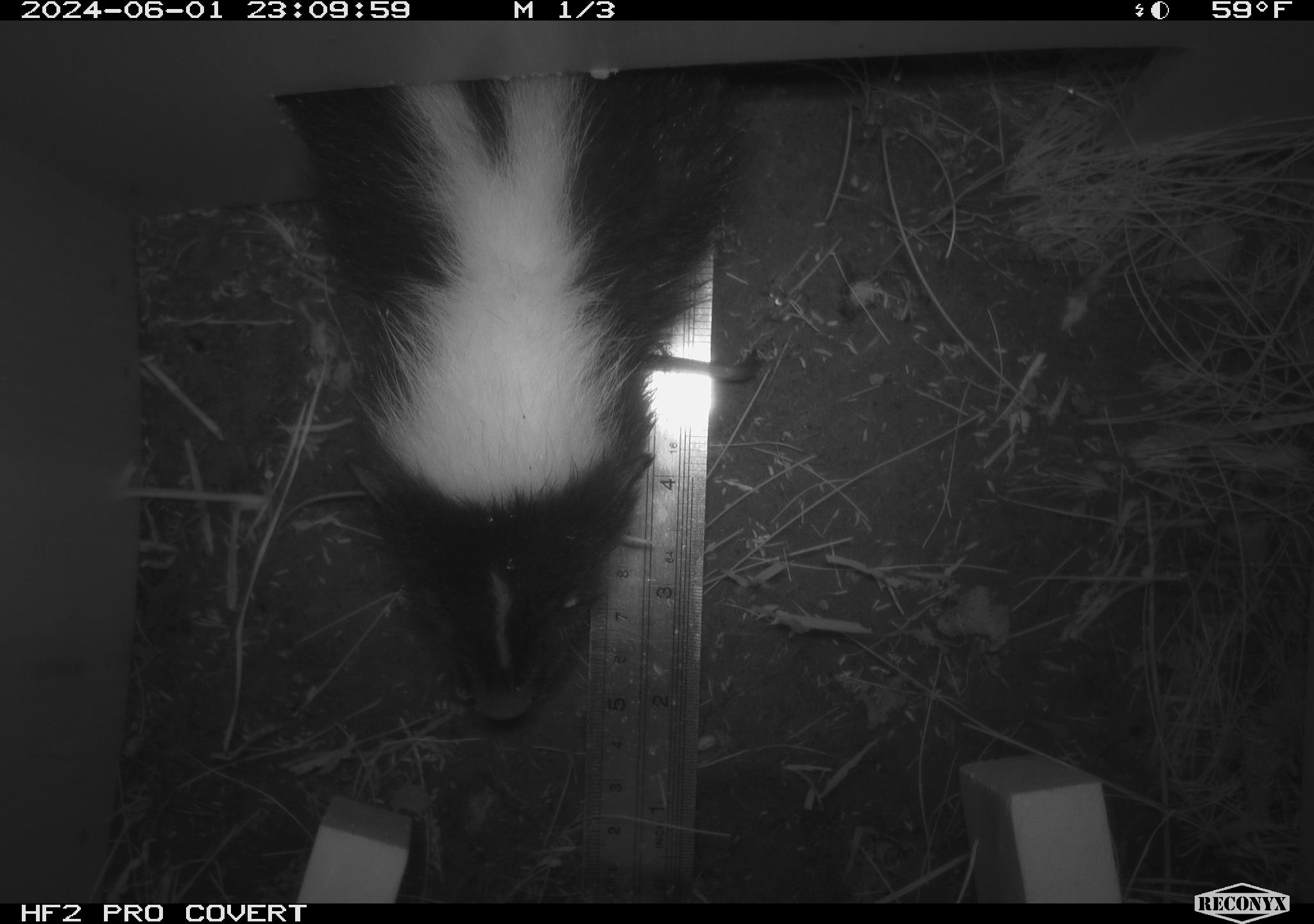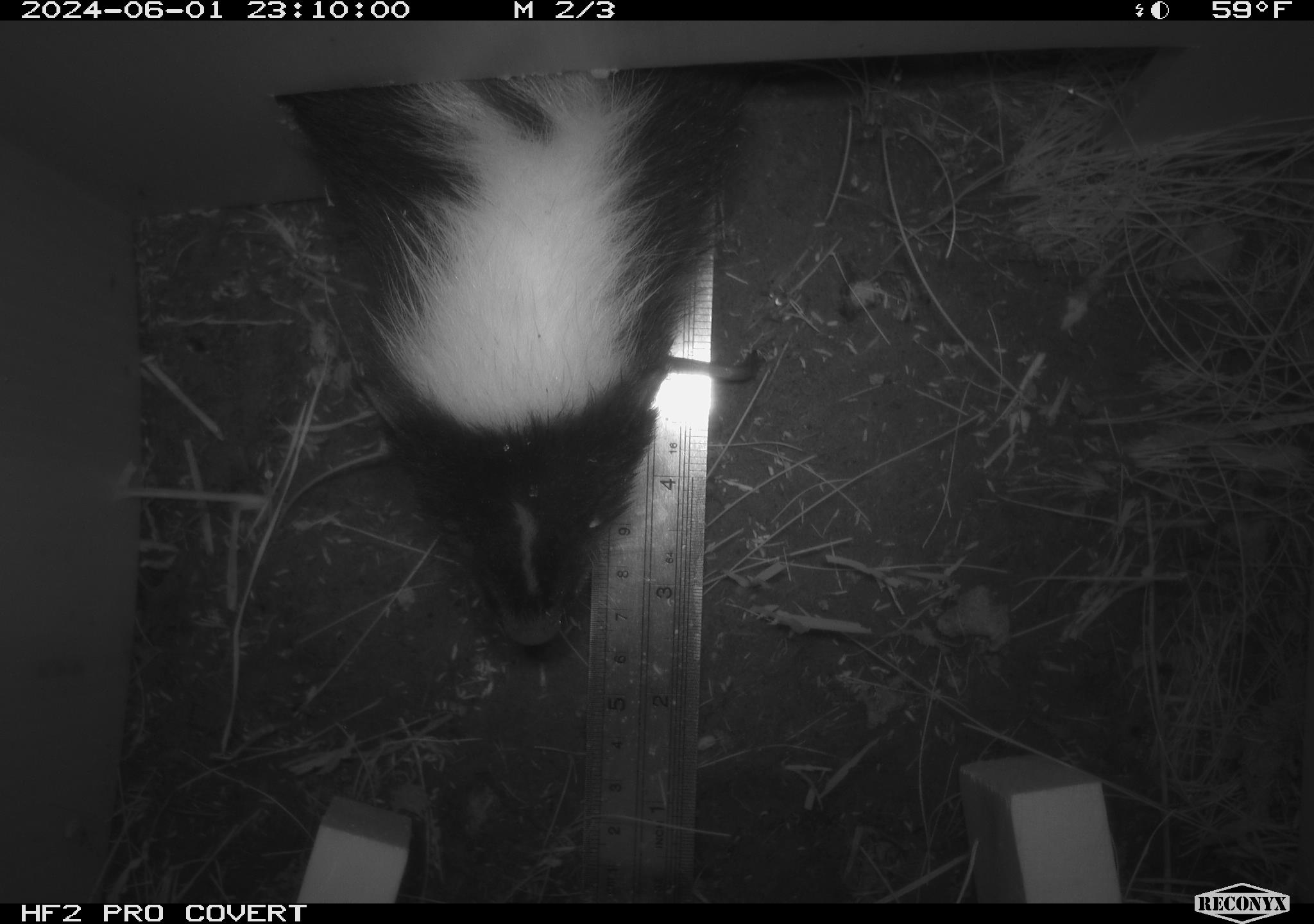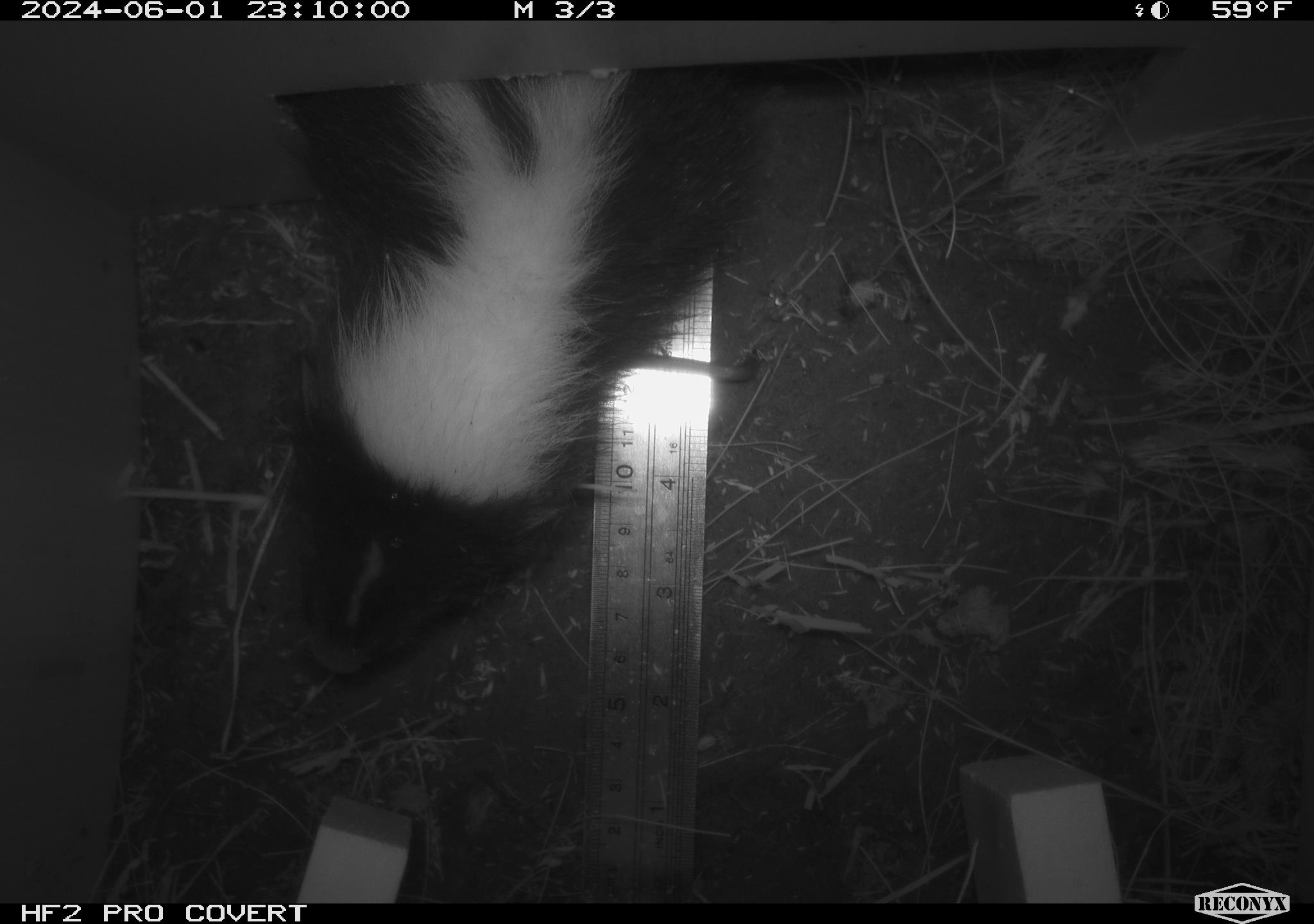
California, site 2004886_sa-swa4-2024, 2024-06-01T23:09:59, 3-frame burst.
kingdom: Animalia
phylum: Chordata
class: Mammalia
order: Carnivora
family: Mephitidae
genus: Mephitis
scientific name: Mephitis mephitis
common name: striped skunk